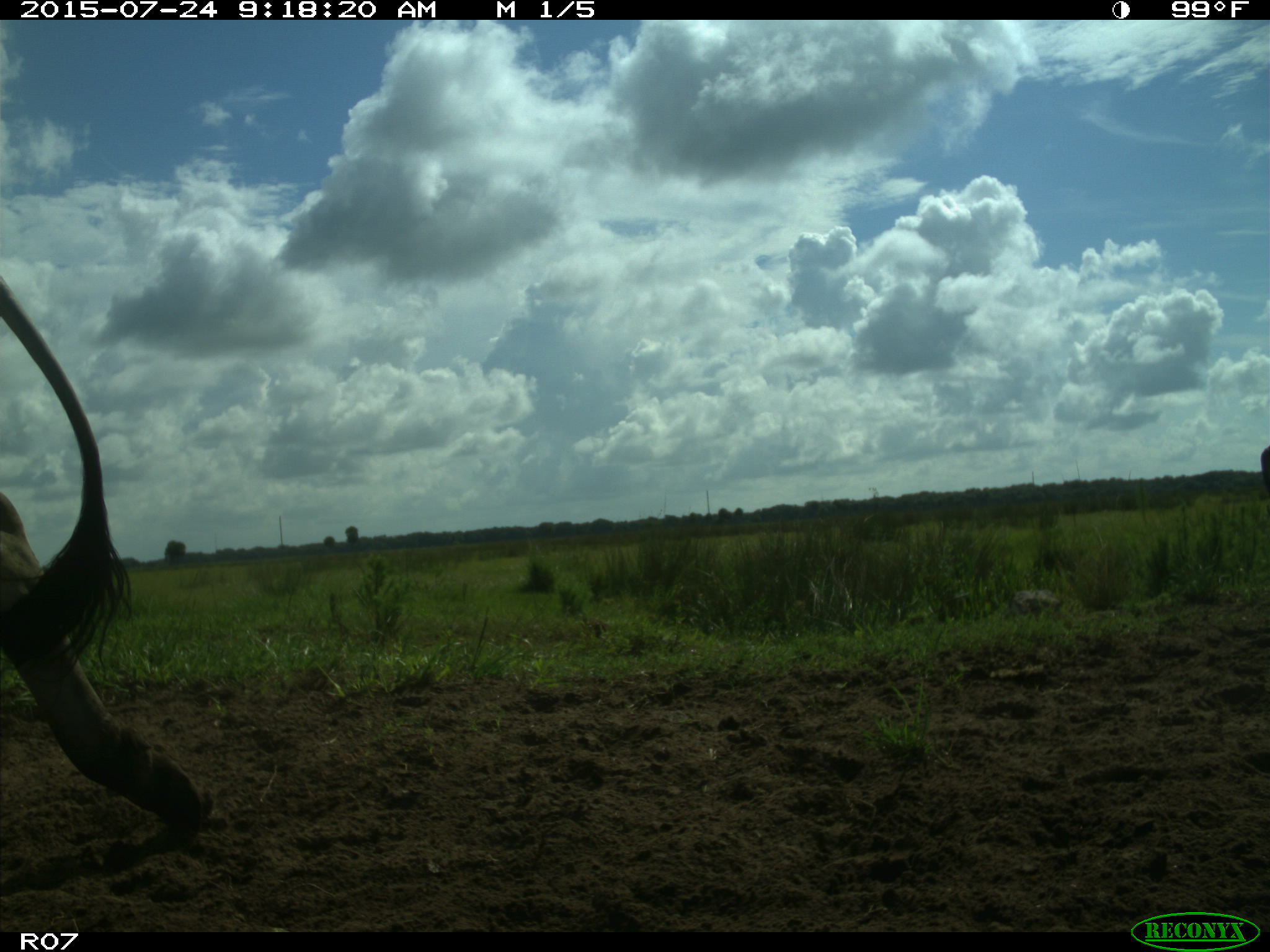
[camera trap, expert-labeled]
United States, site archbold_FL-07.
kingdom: Animalia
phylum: Chordata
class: Mammalia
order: Artiodactyla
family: Bovidae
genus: Bos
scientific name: Bos taurus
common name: domestic cow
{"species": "Bos taurus (domestic cow)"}